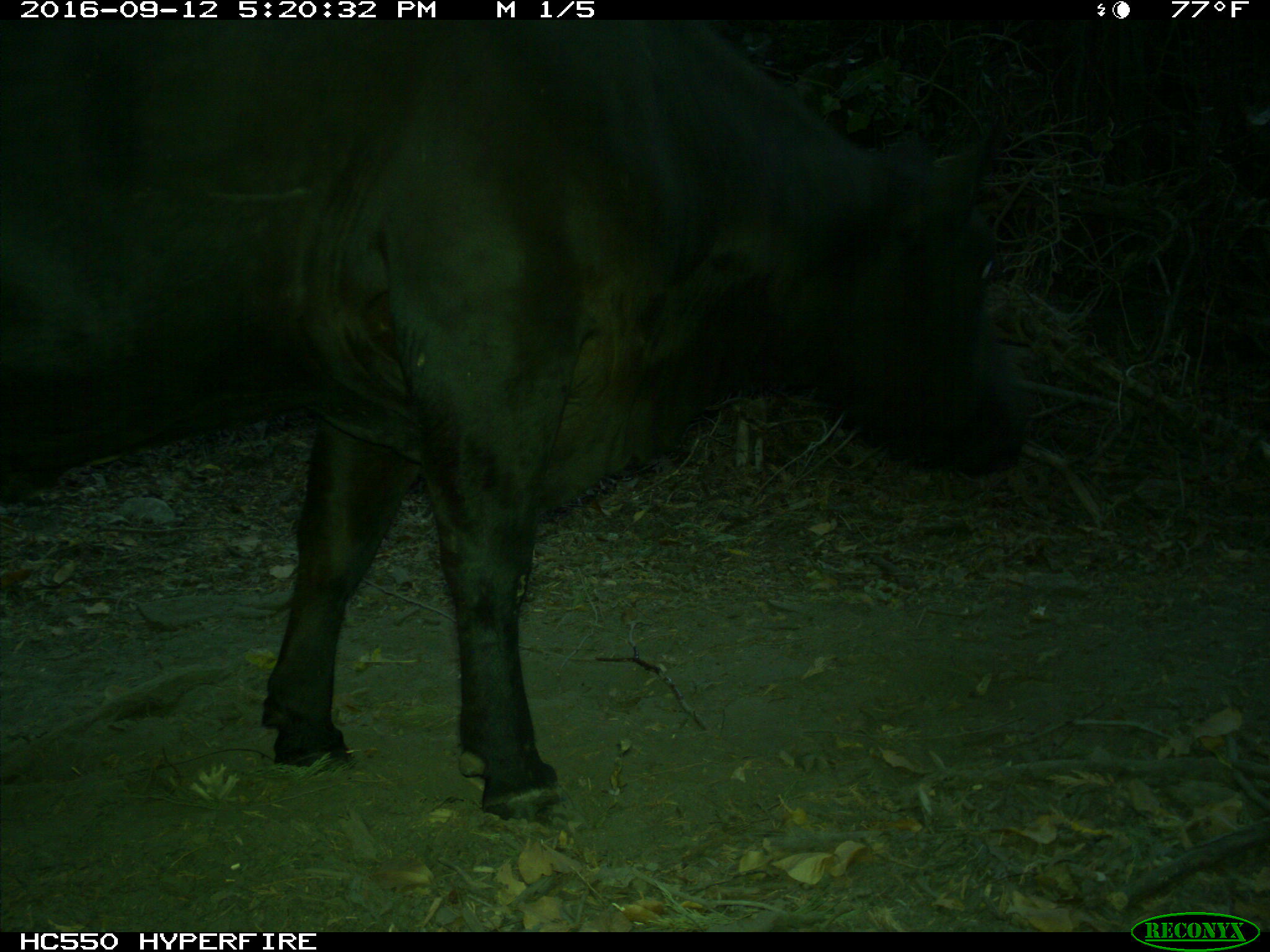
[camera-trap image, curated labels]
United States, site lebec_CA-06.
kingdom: Animalia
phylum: Chordata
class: Mammalia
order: Artiodactyla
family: Bovidae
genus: Bos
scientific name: Bos taurus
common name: domestic cow